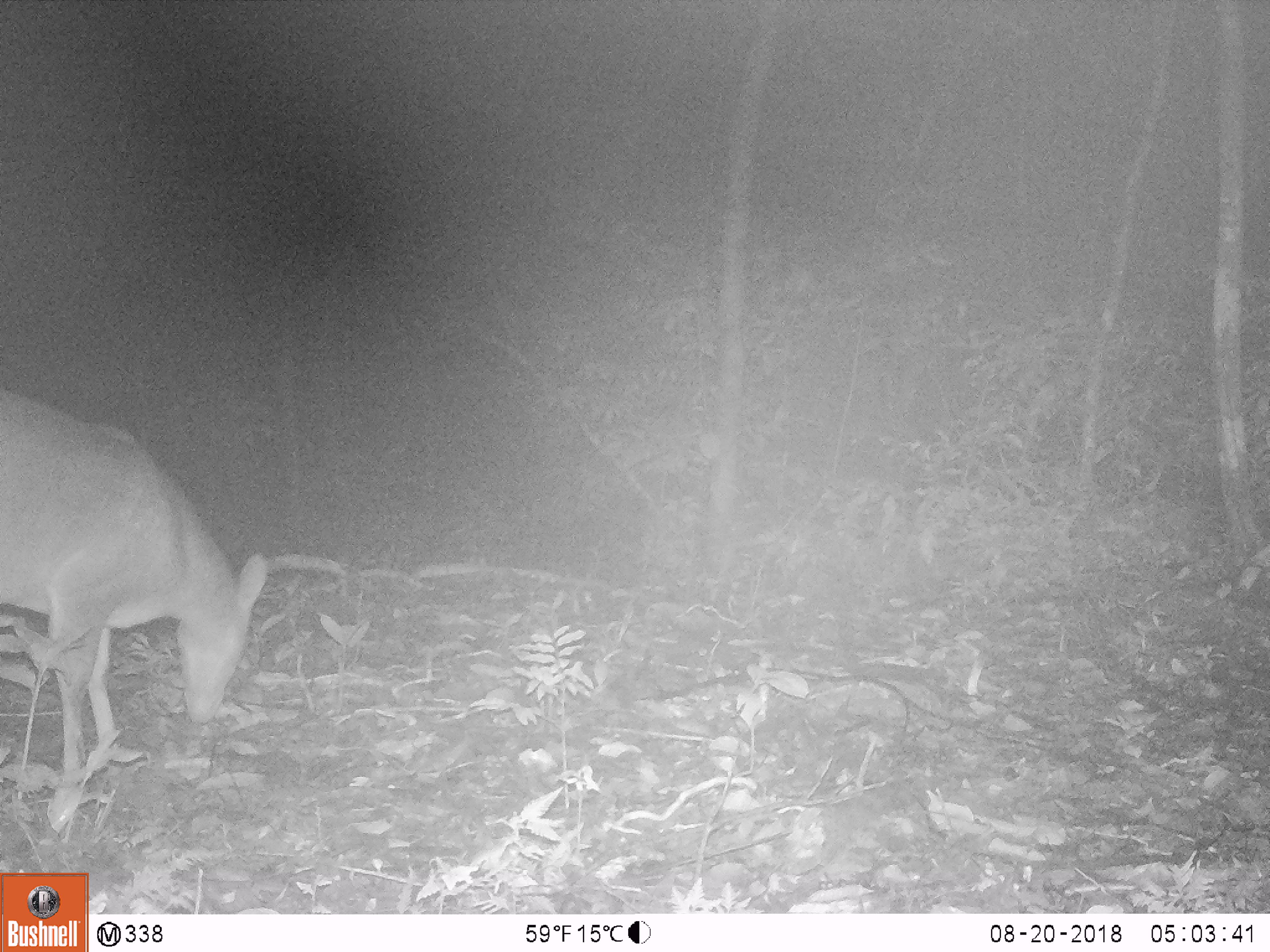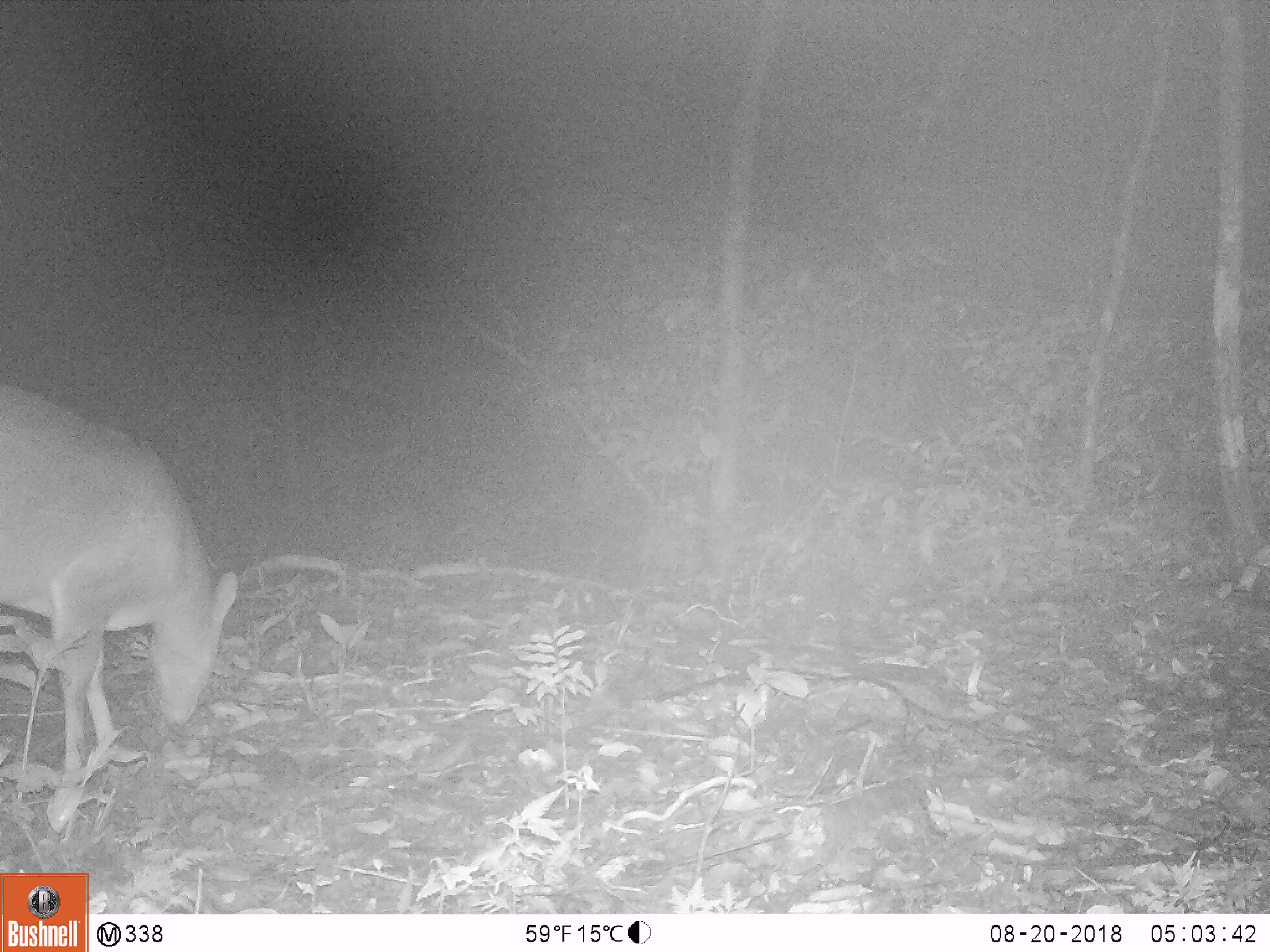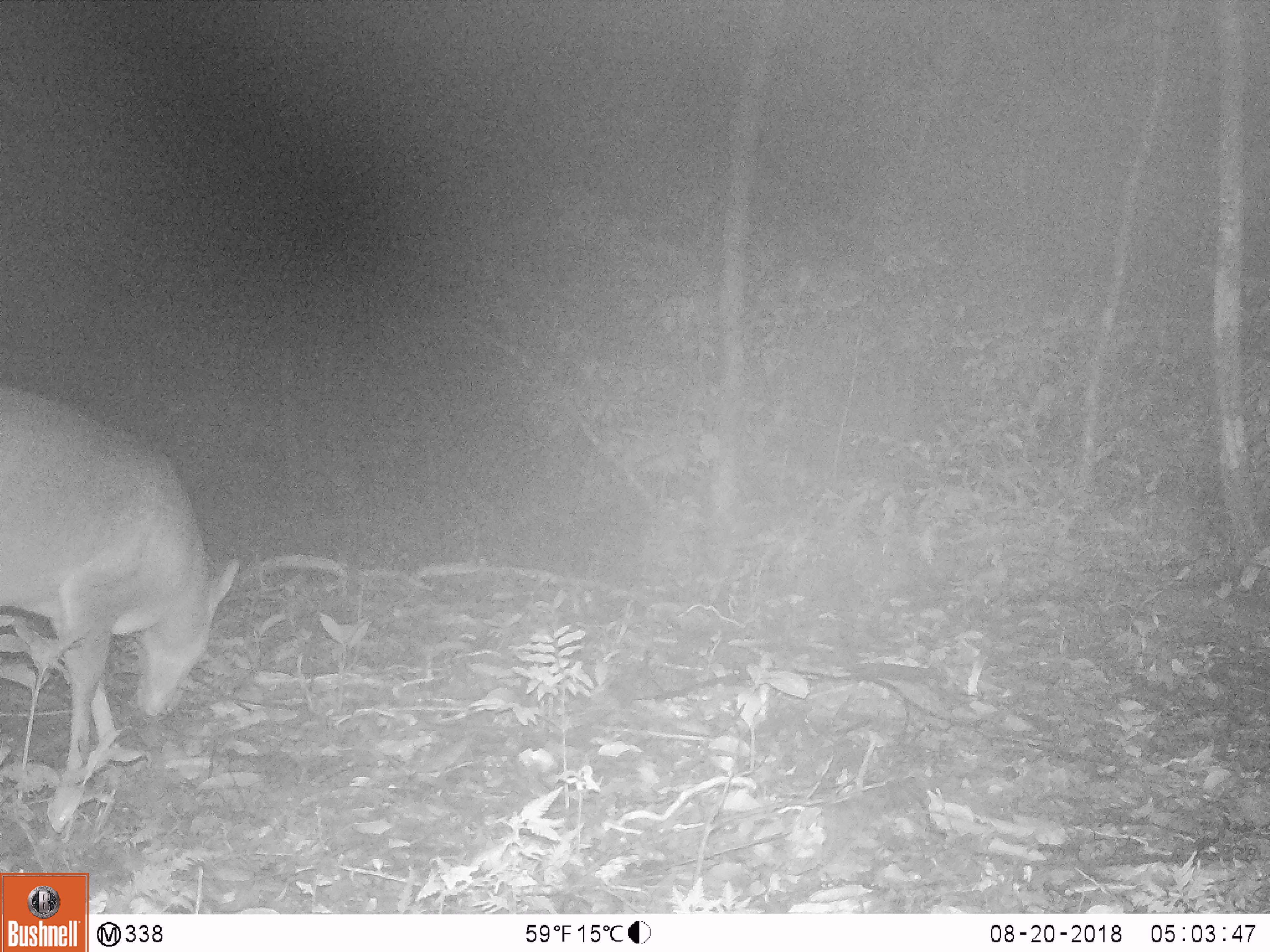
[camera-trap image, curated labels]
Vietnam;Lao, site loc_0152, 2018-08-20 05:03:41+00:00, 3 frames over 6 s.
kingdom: Animalia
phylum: Chordata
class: Mammalia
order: Artiodactyla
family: Cervidae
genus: Muntiacus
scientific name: Muntiacus vuquangensis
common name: large-antlered muntjac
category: large antlered muntjac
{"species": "large antlered muntjac (large-antlered muntjac) (Muntiacus vuquangensis)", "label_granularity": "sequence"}